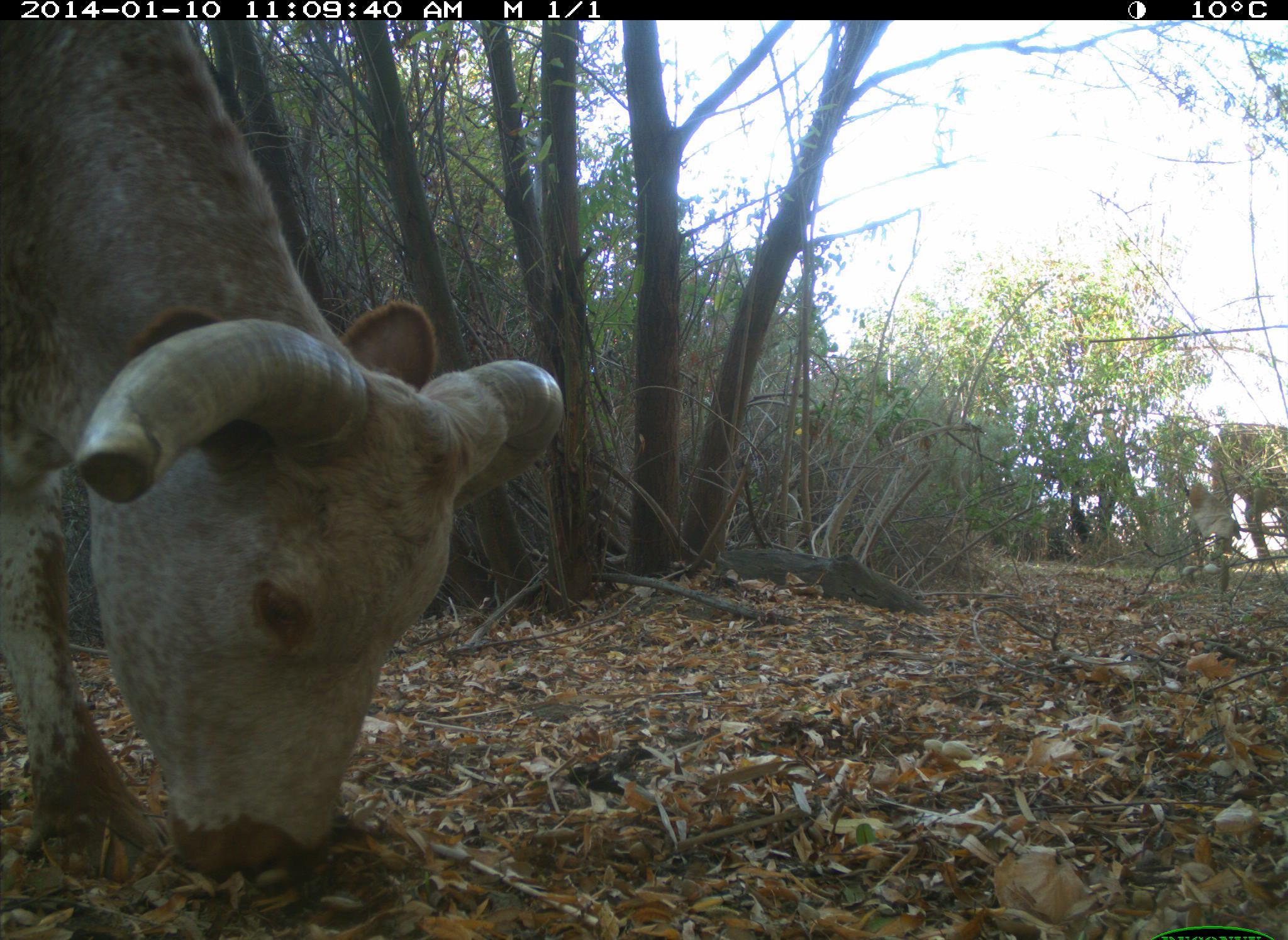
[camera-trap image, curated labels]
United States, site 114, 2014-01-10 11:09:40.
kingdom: Animalia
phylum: Chordata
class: Mammalia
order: Artiodactyla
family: Bovidae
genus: Bos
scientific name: Bos taurus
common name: cow